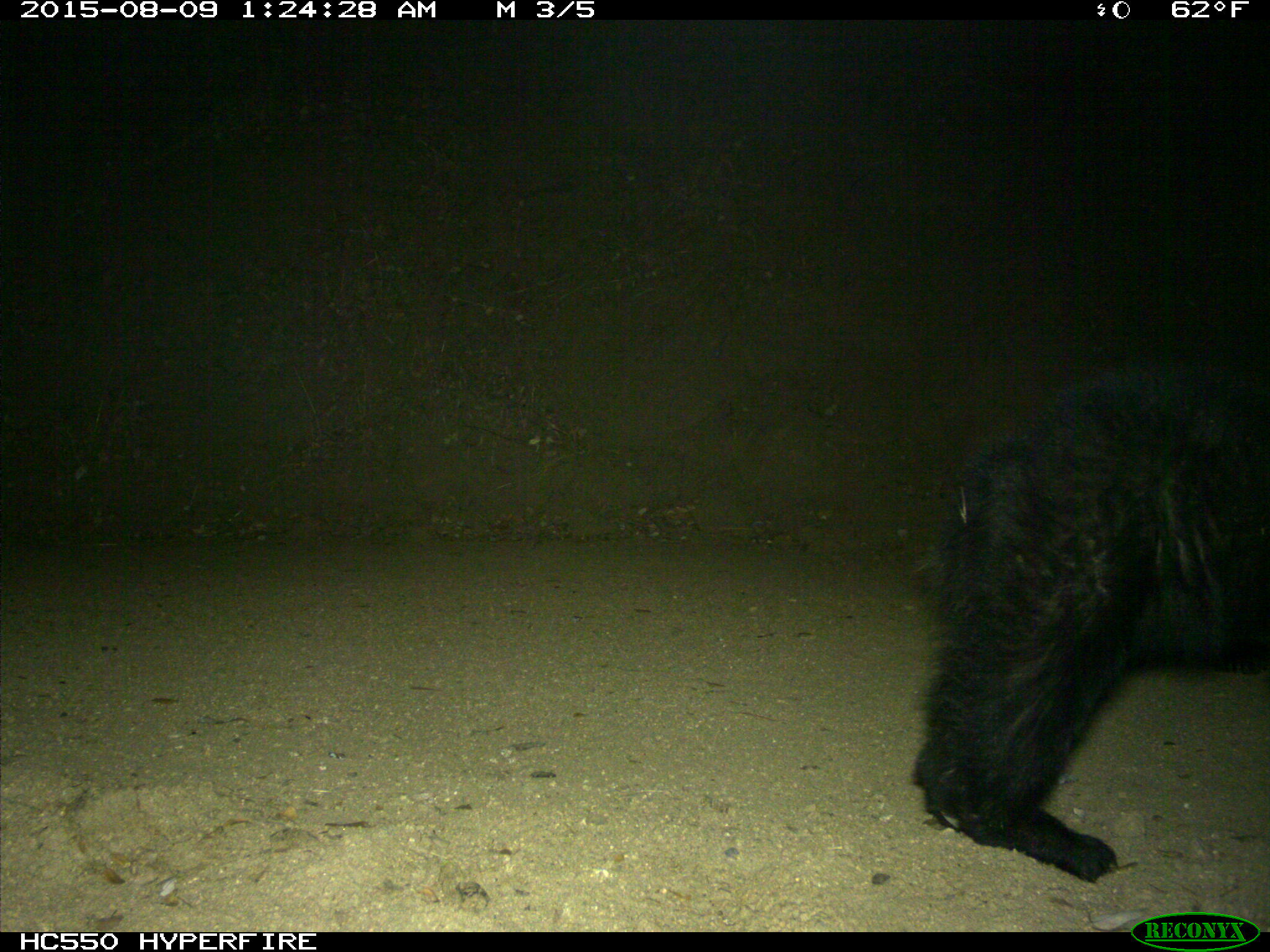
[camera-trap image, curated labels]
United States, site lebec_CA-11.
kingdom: Animalia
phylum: Chordata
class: Mammalia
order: Carnivora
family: Ursidae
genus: Ursus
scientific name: Ursus americanus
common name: american black bear